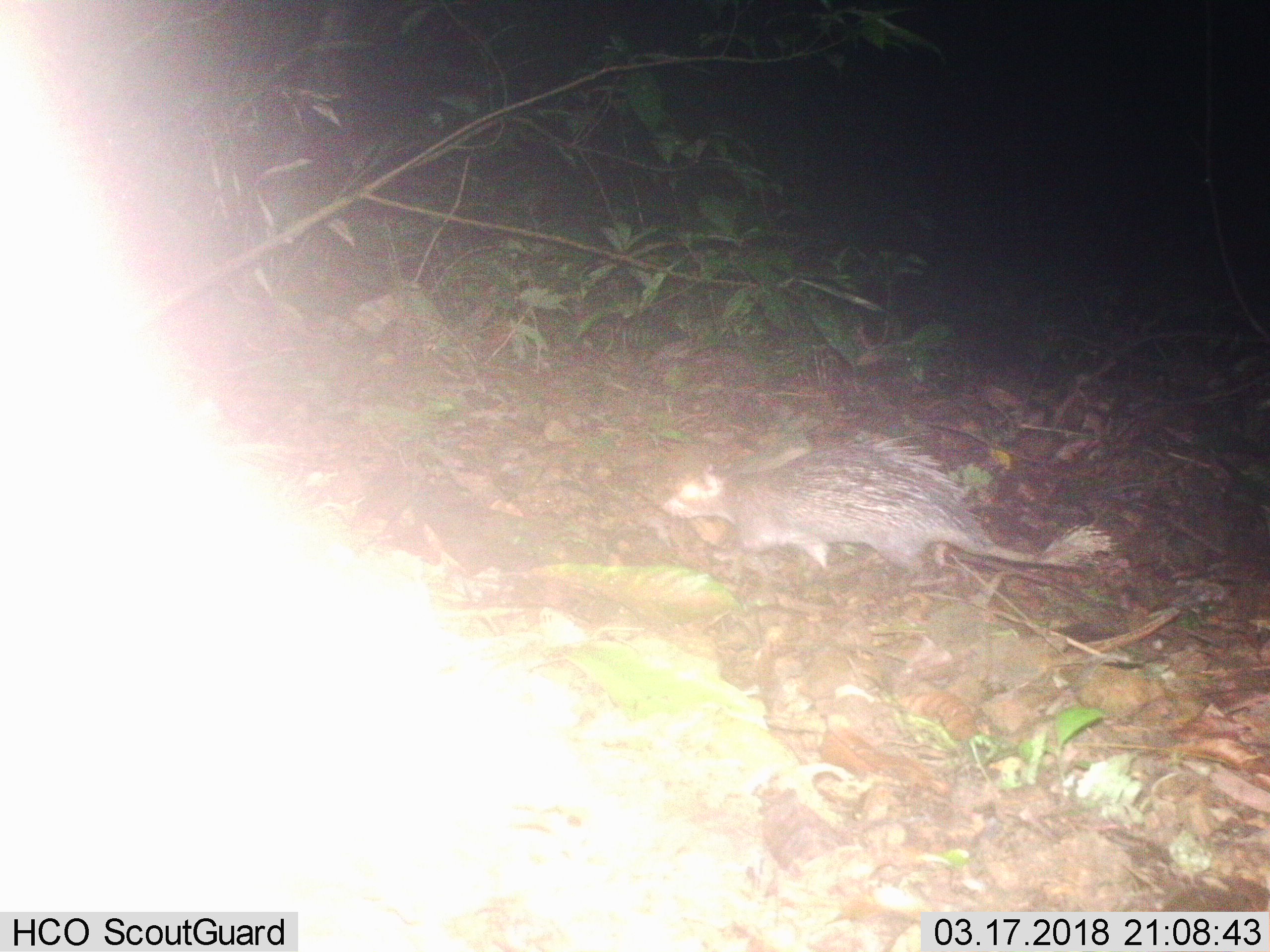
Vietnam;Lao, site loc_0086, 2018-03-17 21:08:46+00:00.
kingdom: Animalia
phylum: Chordata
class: Mammalia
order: Rodentia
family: Hystricidae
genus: Atherurus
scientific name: Atherurus macrourus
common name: asiatic brush-tailed porcupine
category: asiatic brush tailed porcupine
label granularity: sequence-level